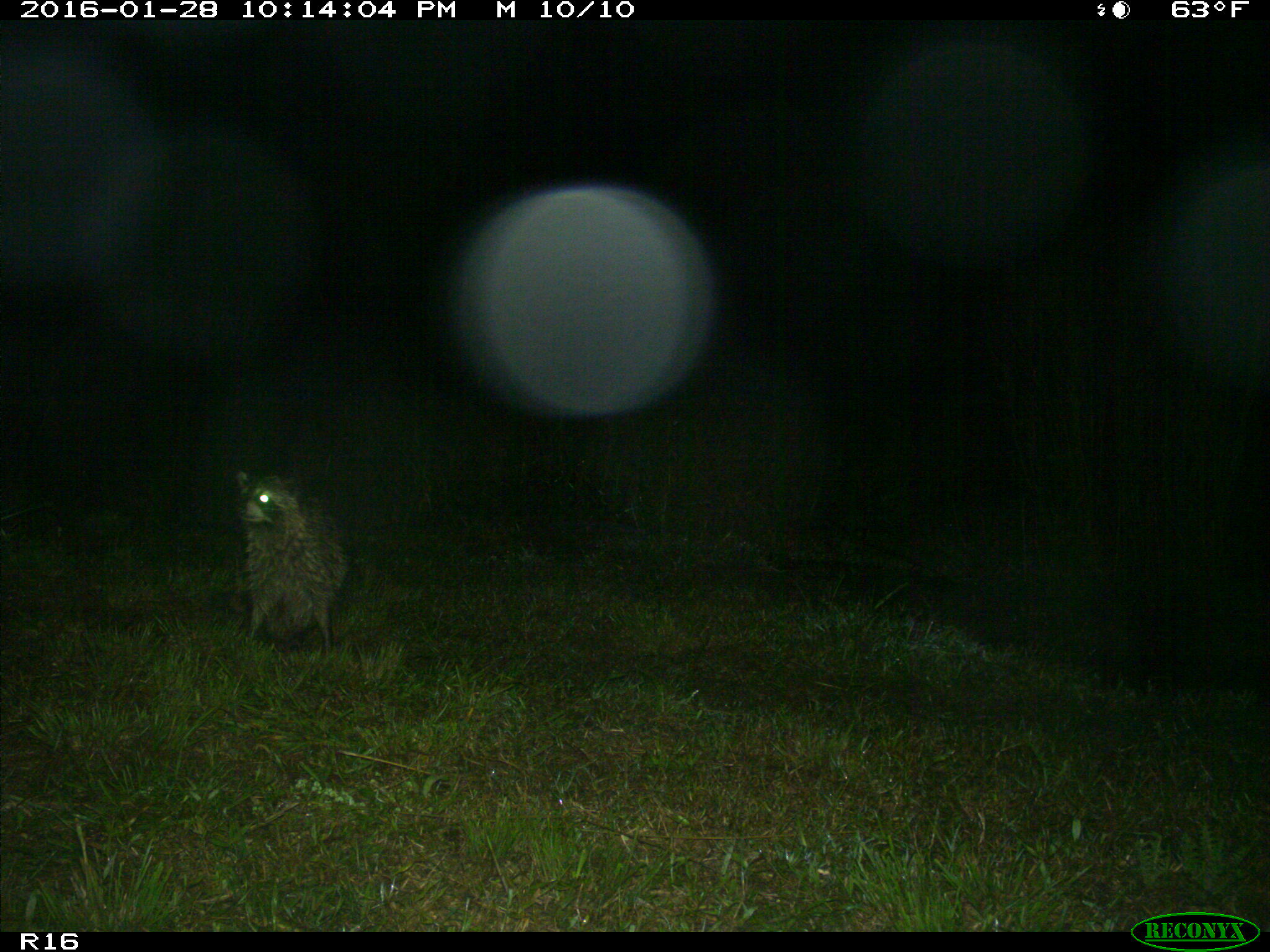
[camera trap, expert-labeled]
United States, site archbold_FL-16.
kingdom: Animalia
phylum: Chordata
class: Mammalia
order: Carnivora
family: Procyonidae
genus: Procyon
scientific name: Procyon lotor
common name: common raccoon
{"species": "Procyon lotor (common raccoon)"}